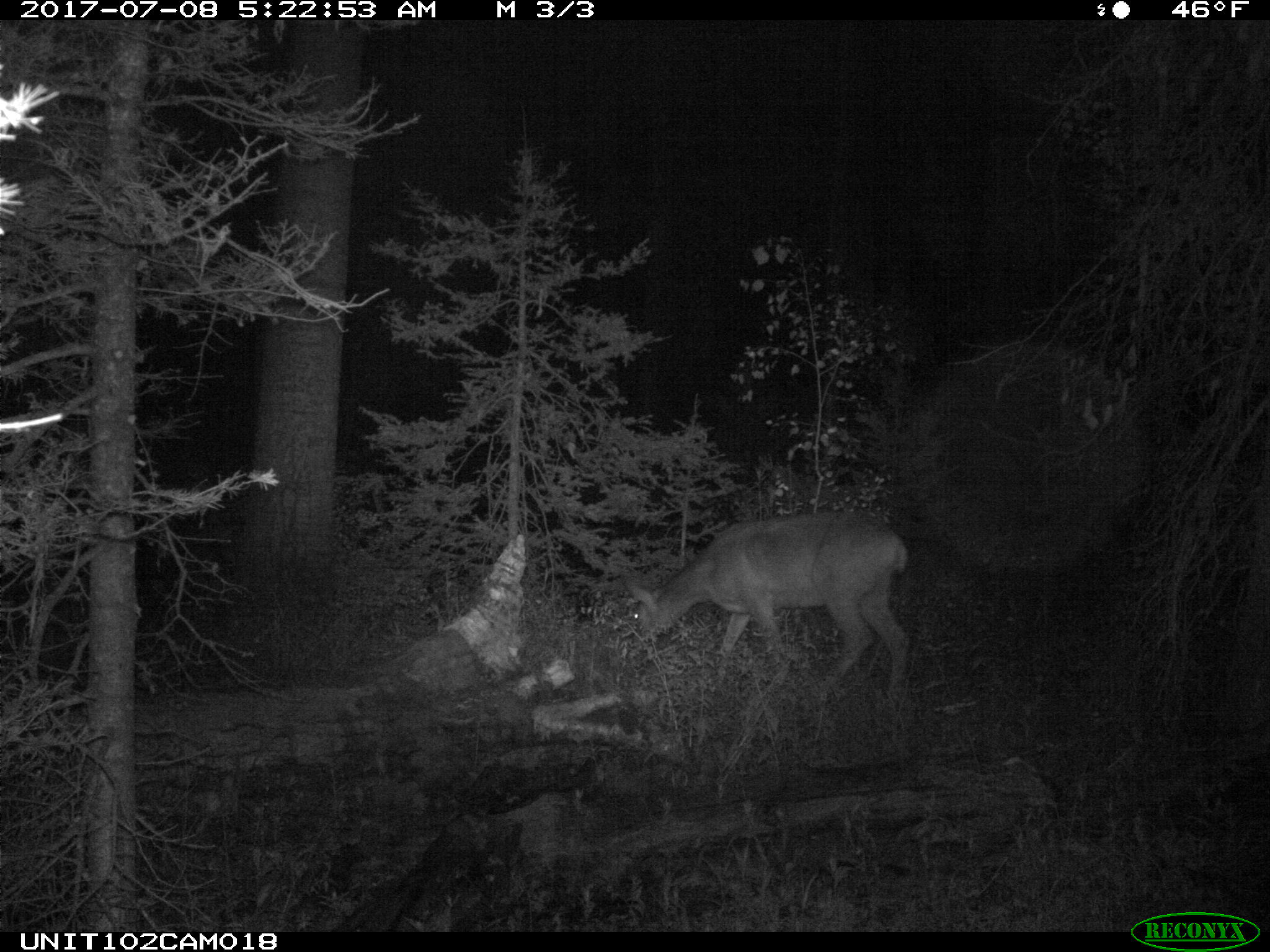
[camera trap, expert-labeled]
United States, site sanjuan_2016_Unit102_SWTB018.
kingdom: Animalia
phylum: Chordata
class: Mammalia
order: Artiodactyla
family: Cervidae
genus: Odocoileus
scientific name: Odocoileus hemionus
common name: mule deer